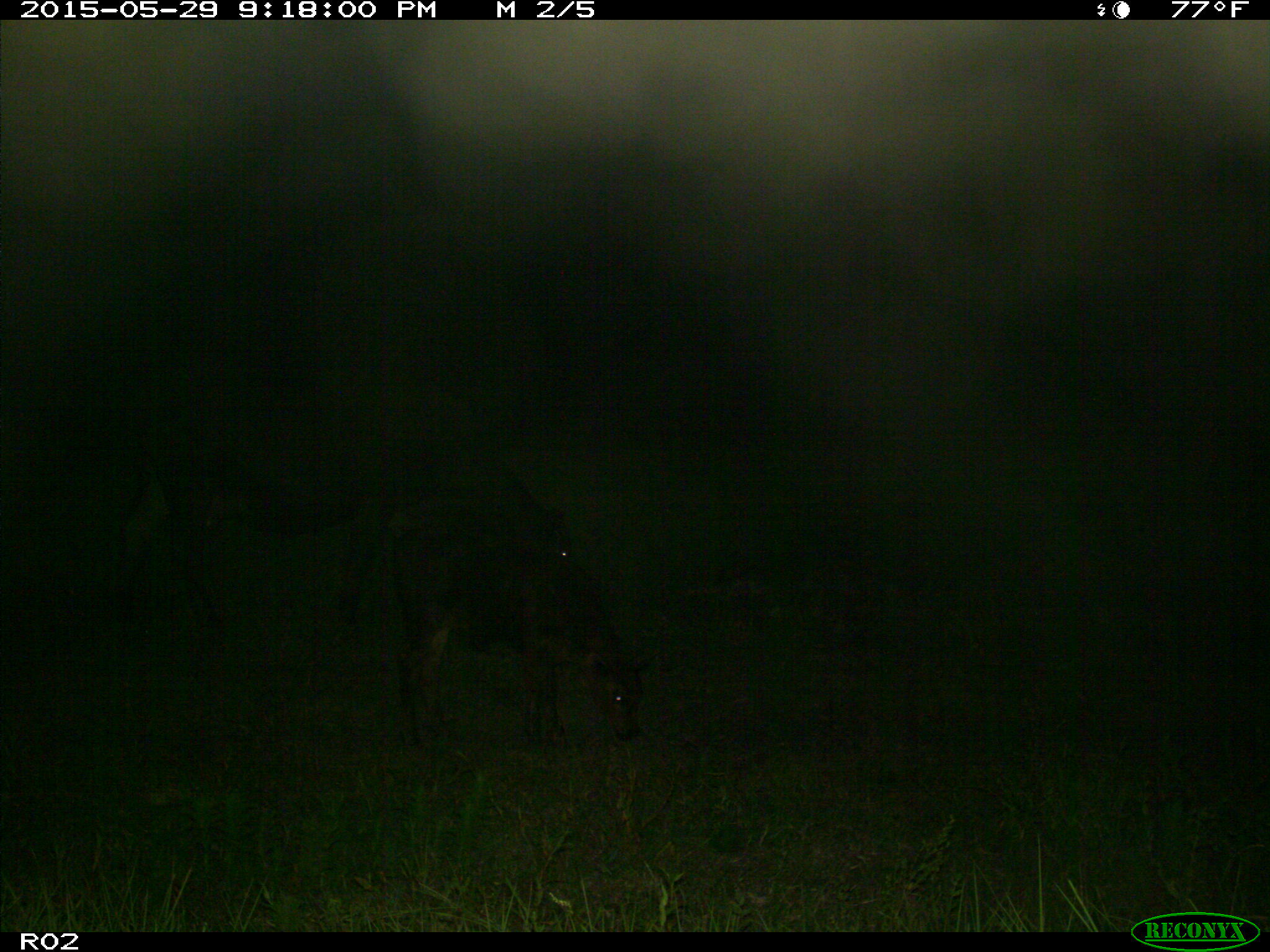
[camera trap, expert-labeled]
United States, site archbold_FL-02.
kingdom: Animalia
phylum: Chordata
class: Mammalia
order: Artiodactyla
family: Bovidae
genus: Bos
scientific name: Bos taurus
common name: domestic cow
Bos taurus (domestic cow).